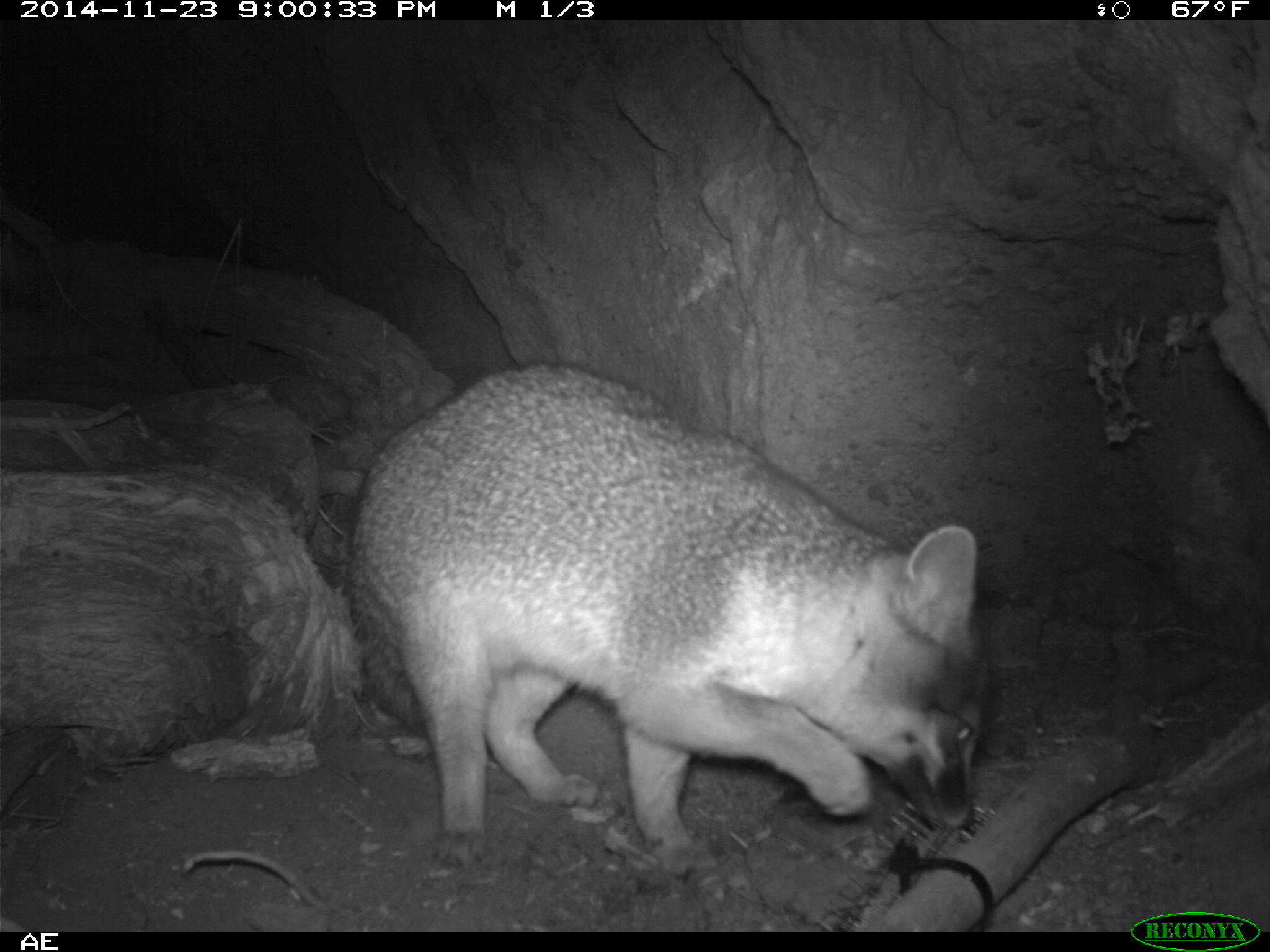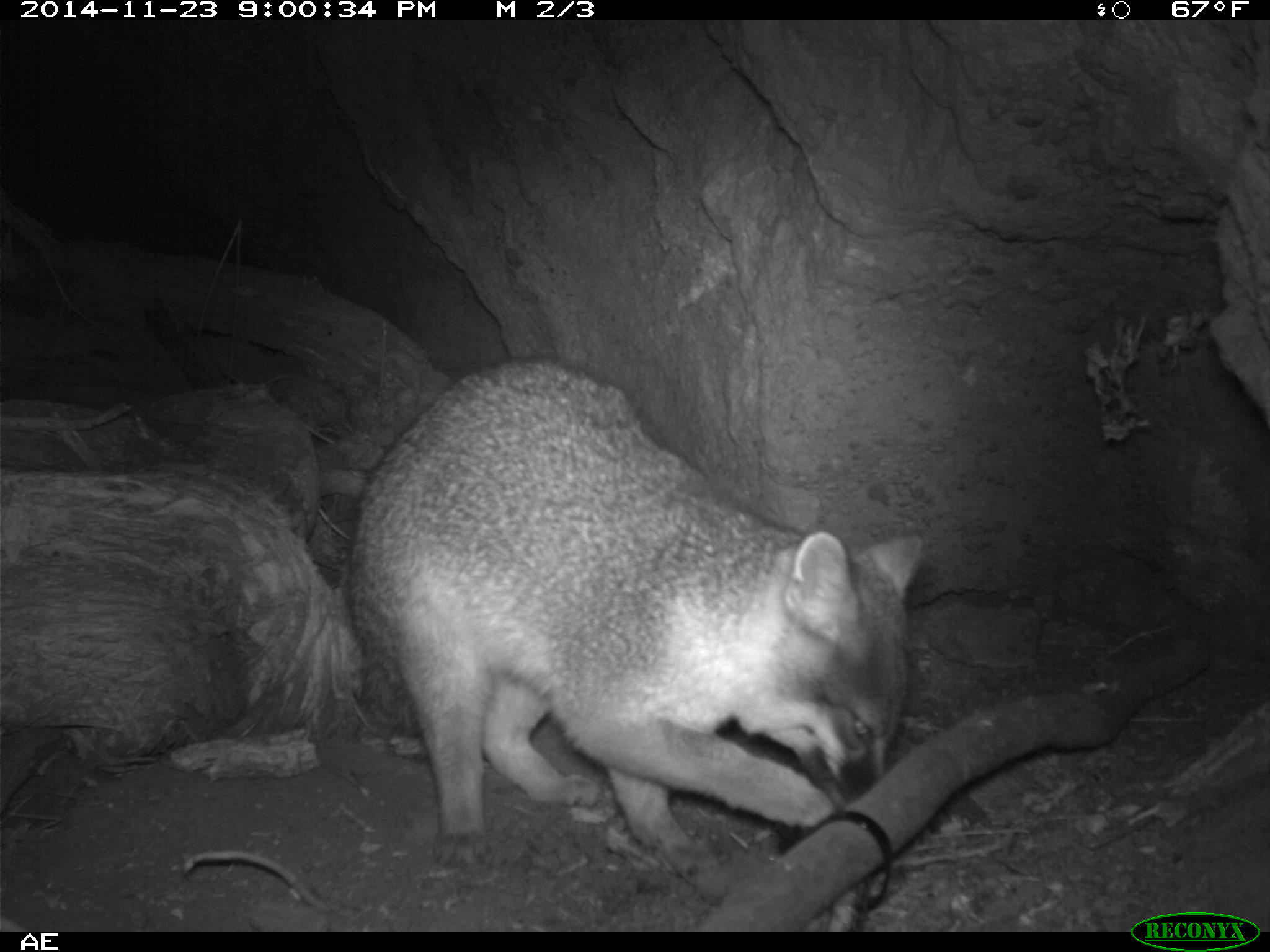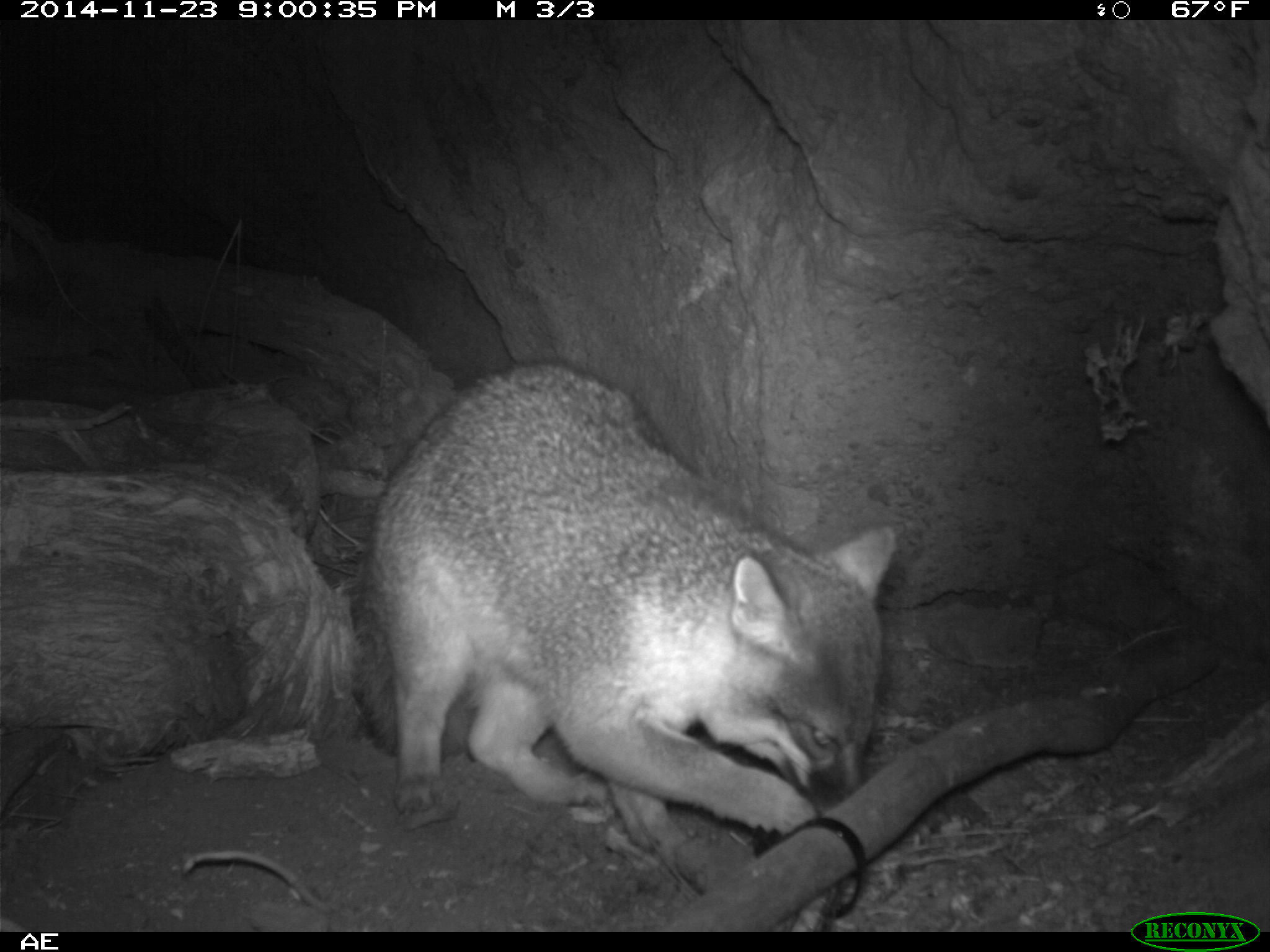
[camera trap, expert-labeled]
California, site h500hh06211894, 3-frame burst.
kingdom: Animalia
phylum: Chordata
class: Mammalia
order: Carnivora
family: Canidae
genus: Urocyon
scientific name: Urocyon littoralis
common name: island fox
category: fox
Fox (island fox) (Urocyon littoralis).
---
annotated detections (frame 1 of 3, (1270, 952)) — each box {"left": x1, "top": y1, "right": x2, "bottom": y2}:
fox: {"left": 345, "top": 359, "right": 988, "bottom": 875}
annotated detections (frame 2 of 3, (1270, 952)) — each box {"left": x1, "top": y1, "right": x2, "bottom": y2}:
fox: {"left": 349, "top": 351, "right": 928, "bottom": 902}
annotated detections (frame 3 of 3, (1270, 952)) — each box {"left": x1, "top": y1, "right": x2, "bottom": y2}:
fox: {"left": 357, "top": 360, "right": 892, "bottom": 855}